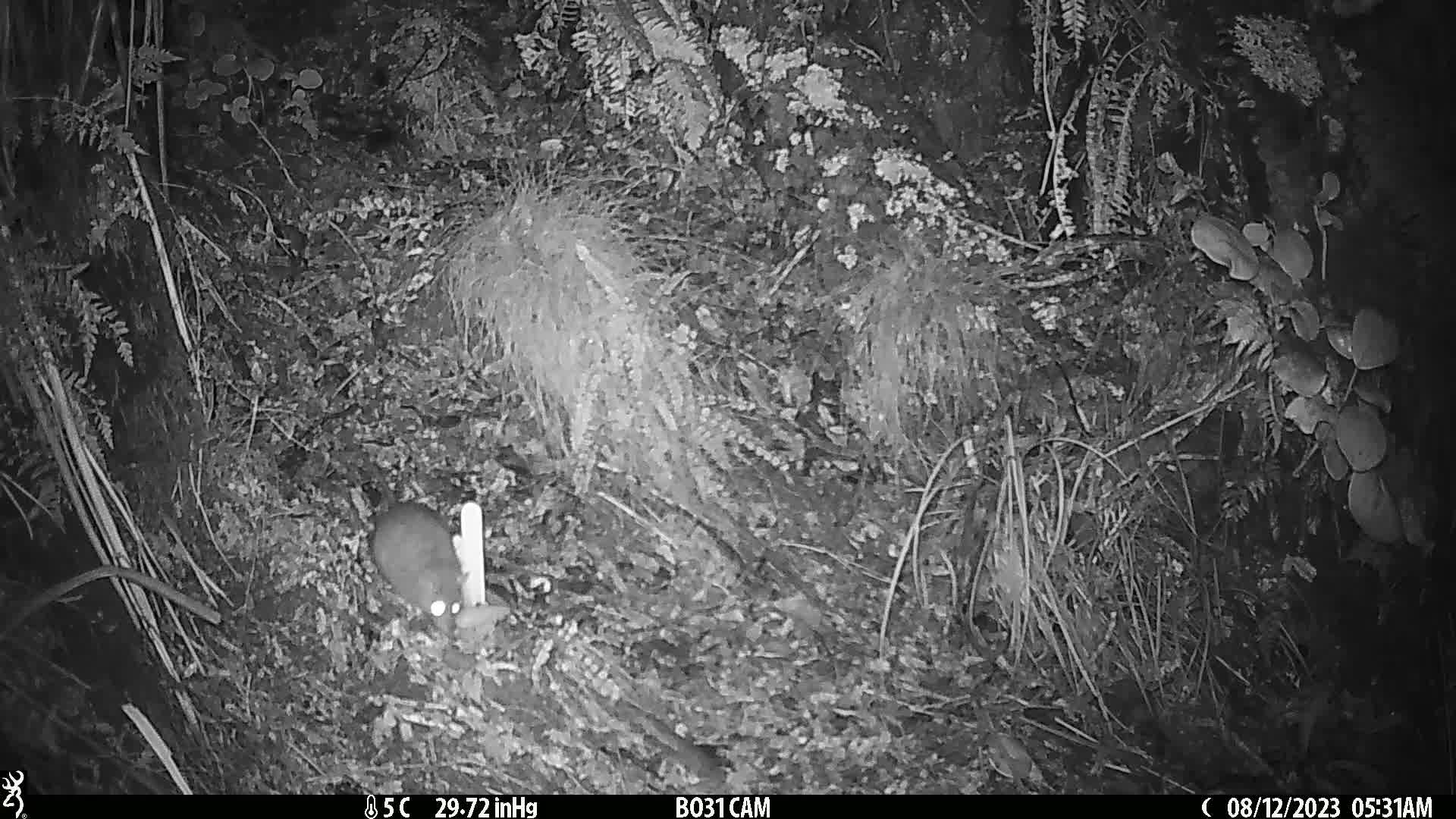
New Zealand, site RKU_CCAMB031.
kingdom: Animalia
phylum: Chordata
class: Mammalia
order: Rodentia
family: Muridae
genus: Rattus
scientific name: Rattus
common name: rat